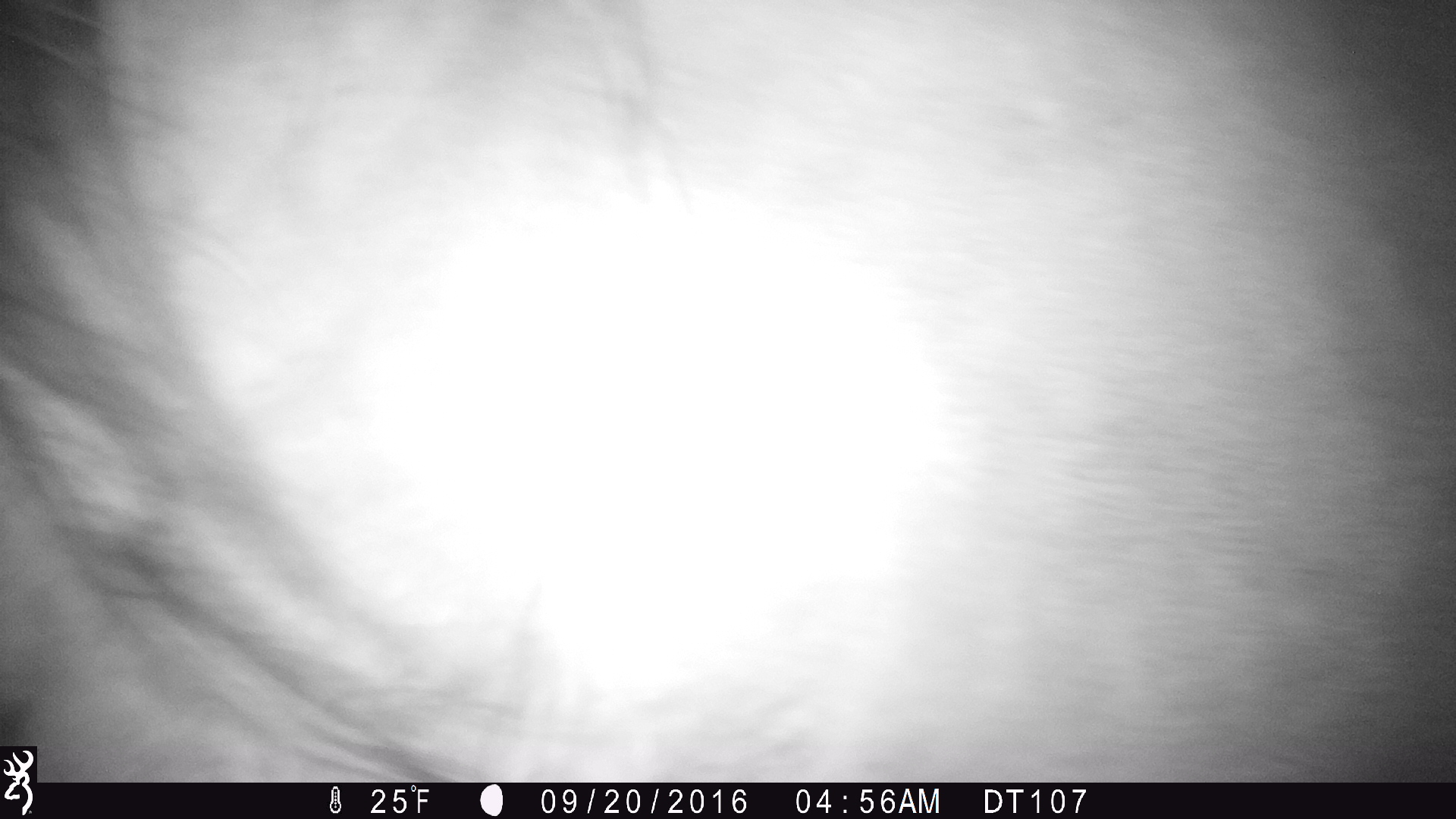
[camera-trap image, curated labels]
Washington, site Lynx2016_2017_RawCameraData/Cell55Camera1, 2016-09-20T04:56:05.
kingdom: Animalia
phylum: Chordata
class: Mammalia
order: Perissodactyla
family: Equidae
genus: Equus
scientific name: Equus caballus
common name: domestic horse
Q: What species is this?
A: Domestic horse (Equus caballus).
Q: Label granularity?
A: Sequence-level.